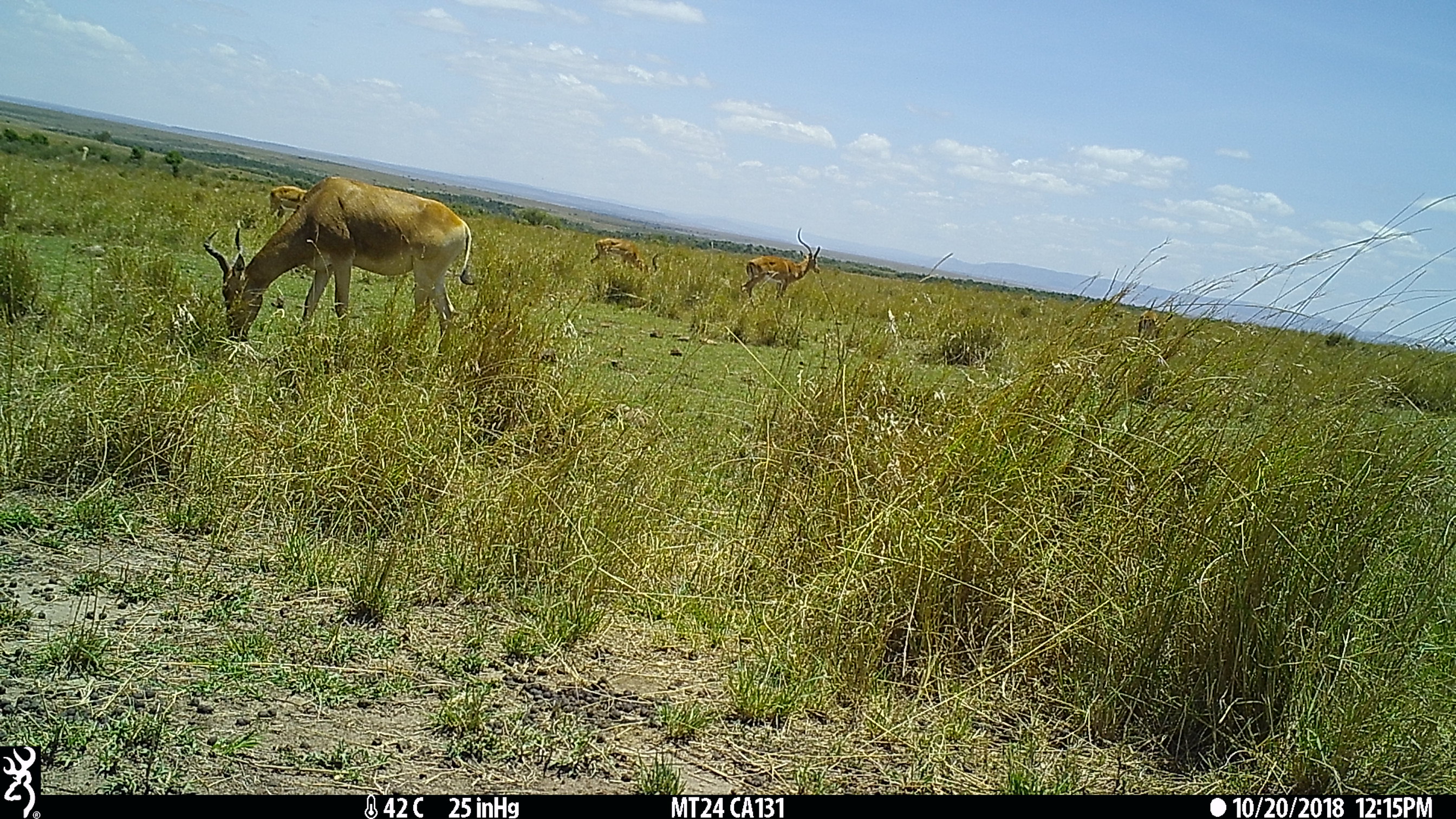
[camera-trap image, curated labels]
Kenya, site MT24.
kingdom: Animalia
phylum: Chordata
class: Mammalia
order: Artiodactyla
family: Bovidae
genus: Aepyceros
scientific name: Aepyceros melampus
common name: impala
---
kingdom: Animalia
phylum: Chordata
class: Mammalia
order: Artiodactyla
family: Bovidae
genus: Alcelaphus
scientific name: Alcelaphus buselaphus cokii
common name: coke's hartebeest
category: hartebeest cokes